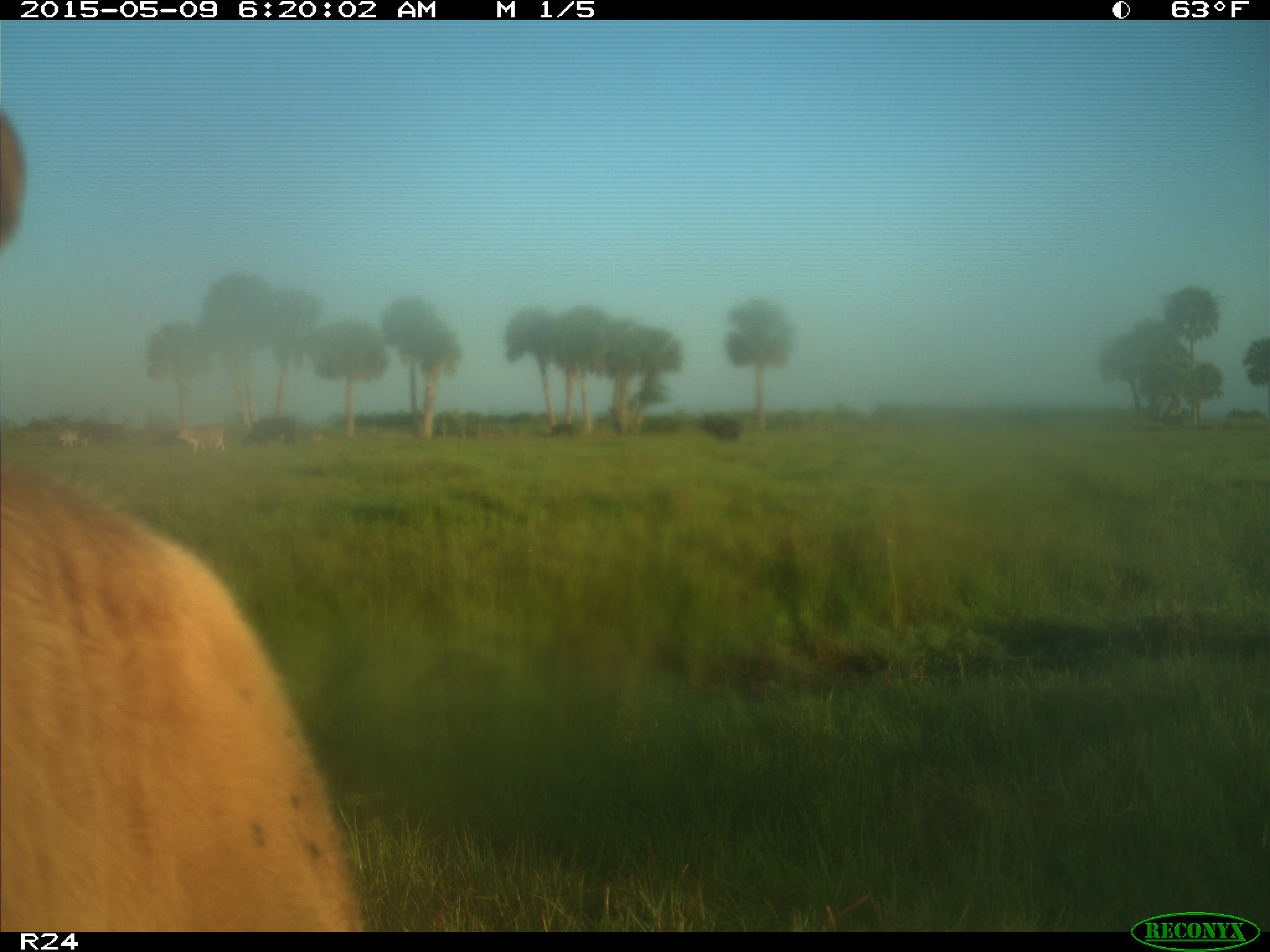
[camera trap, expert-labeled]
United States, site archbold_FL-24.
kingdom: Animalia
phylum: Chordata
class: Mammalia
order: Artiodactyla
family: Bovidae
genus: Bos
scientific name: Bos taurus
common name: domestic cow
Bos taurus (domestic cow).